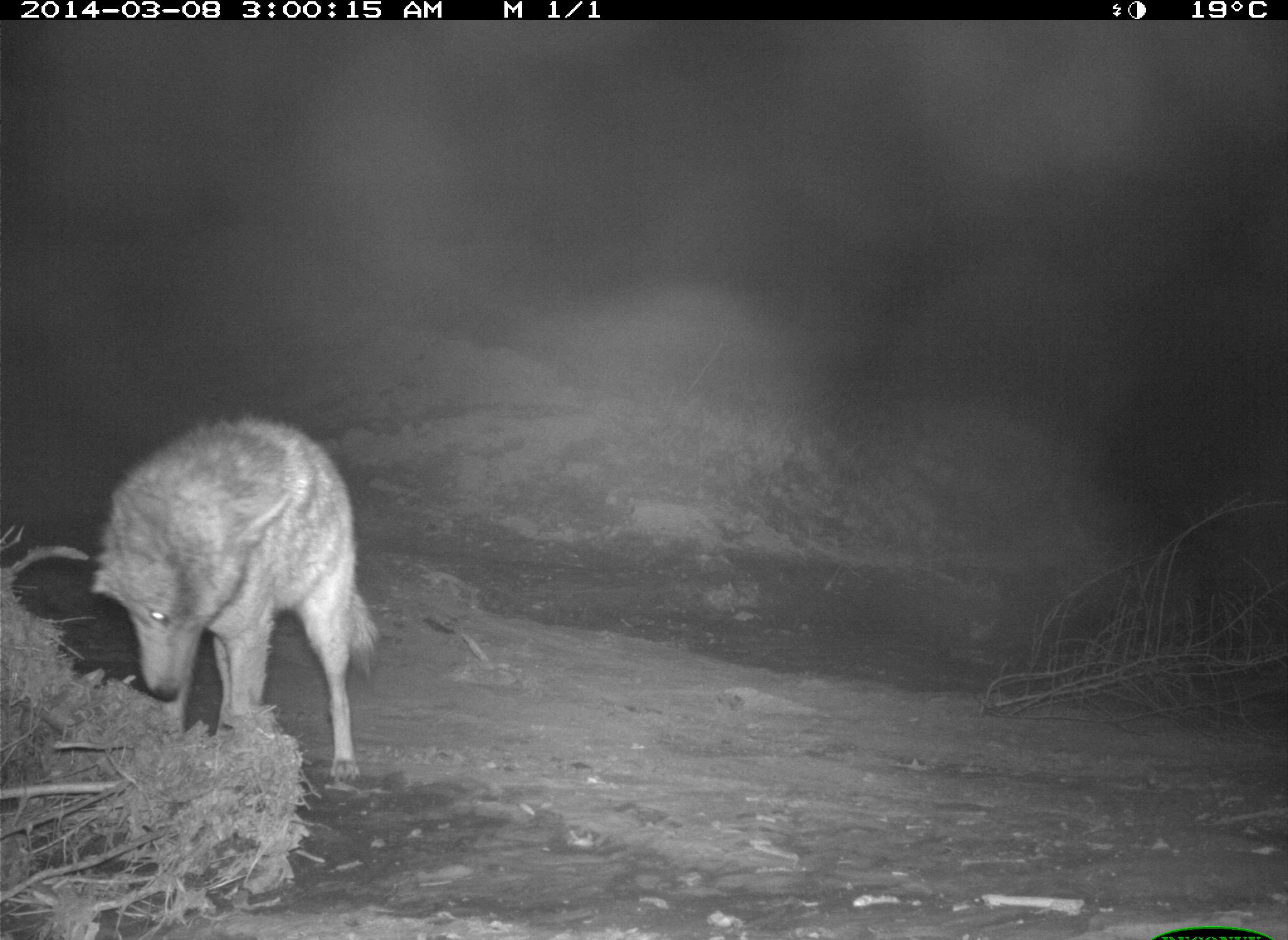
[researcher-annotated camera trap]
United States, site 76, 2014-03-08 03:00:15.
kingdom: Animalia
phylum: Chordata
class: Mammalia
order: Carnivora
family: Canidae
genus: Canis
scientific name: Canis latrans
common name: coyote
Coyote (Canis latrans).